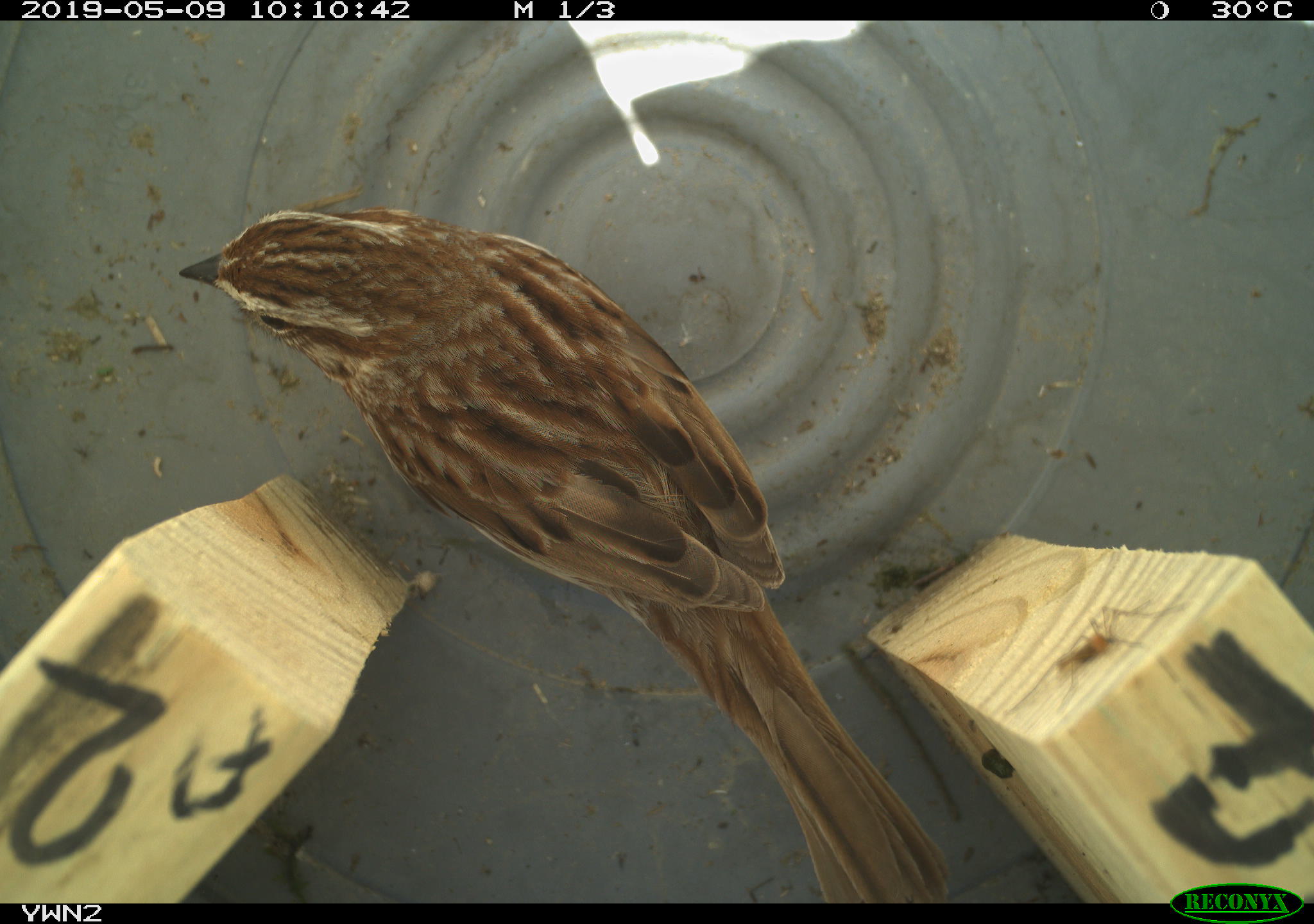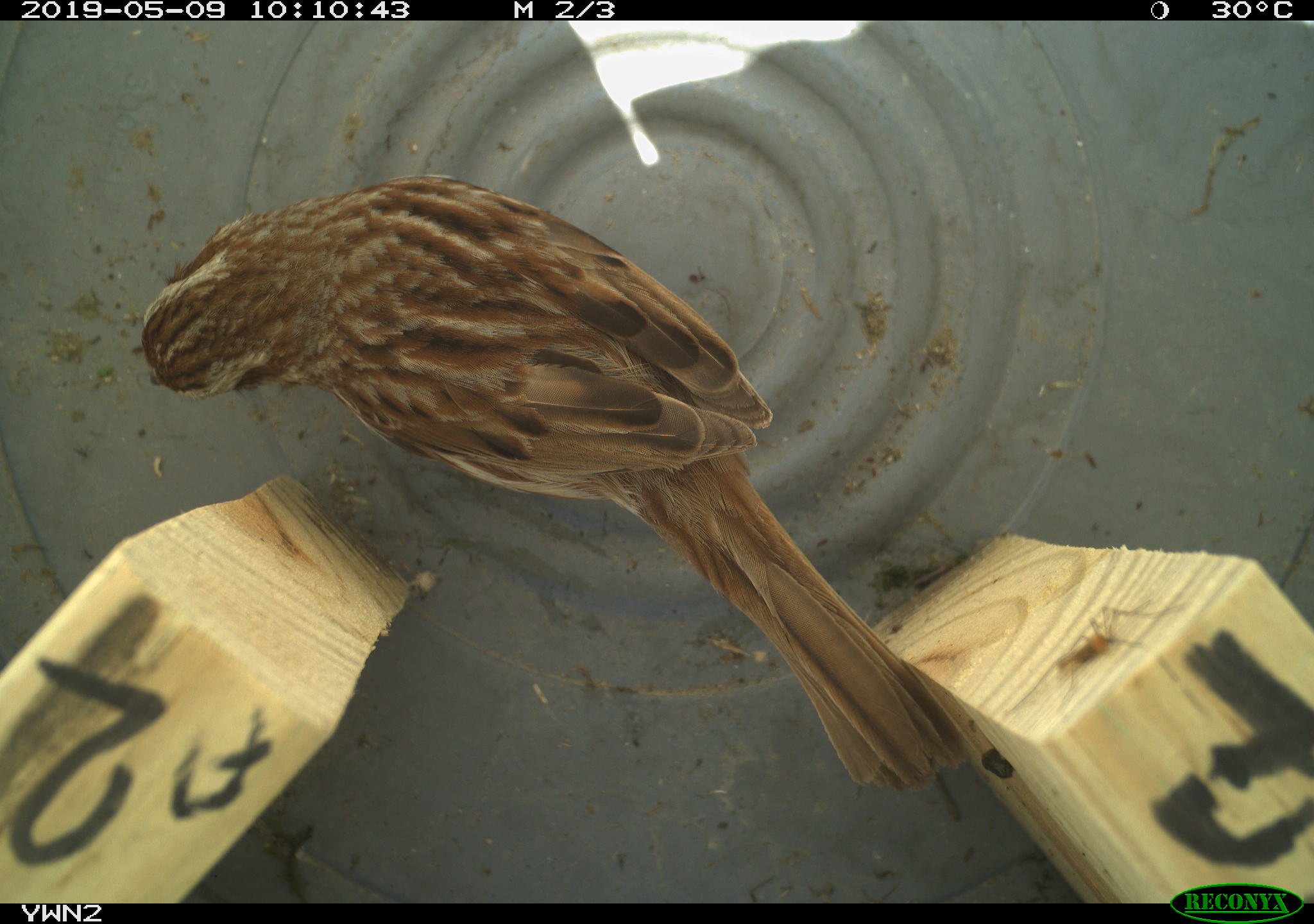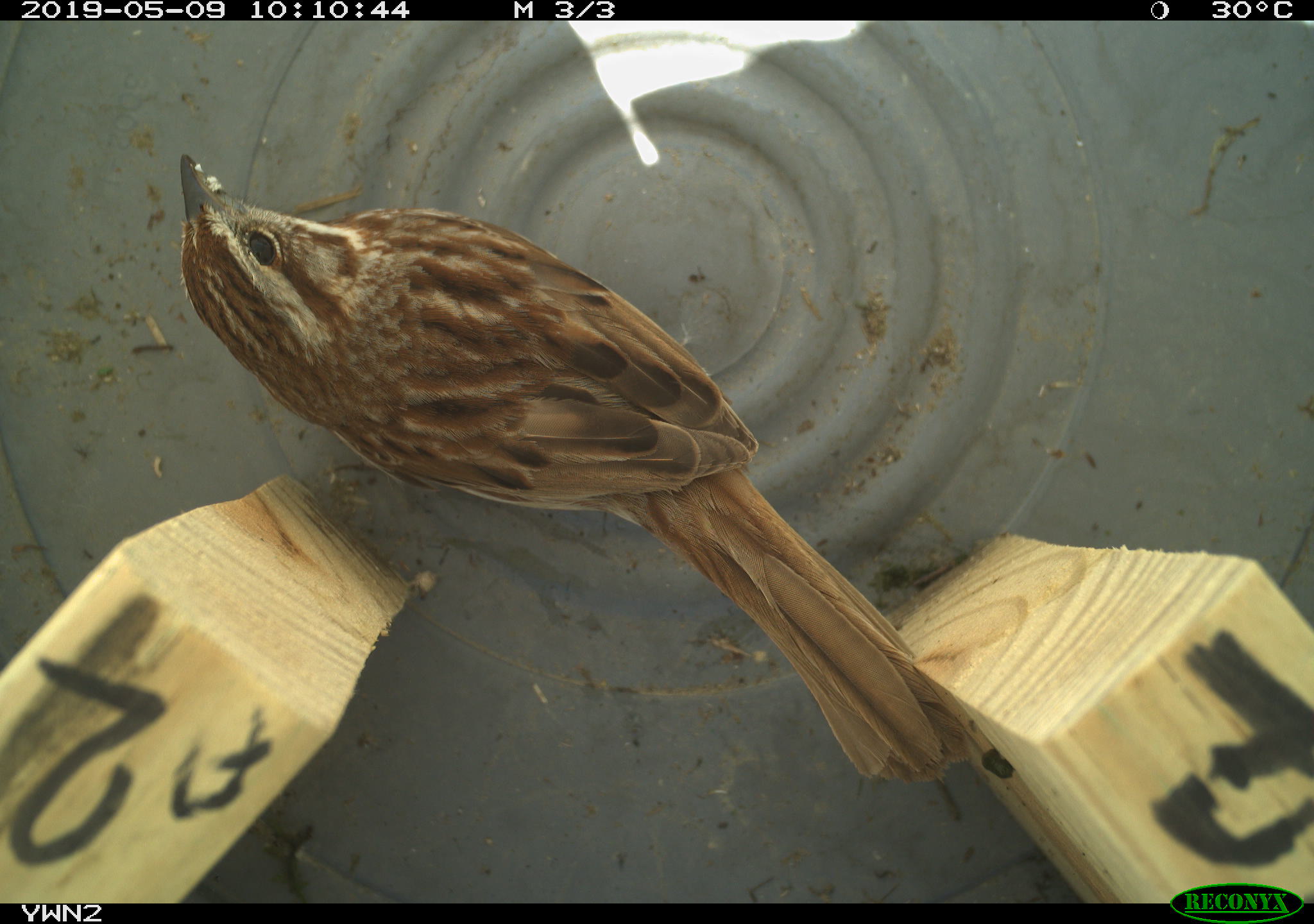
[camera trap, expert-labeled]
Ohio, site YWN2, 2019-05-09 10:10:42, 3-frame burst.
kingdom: Animalia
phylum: Chordata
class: Aves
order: Passeriformes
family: Passerellidae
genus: Melospiza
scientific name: Melospiza melodia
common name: song sparrow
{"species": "song sparrow (Melospiza melodia)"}